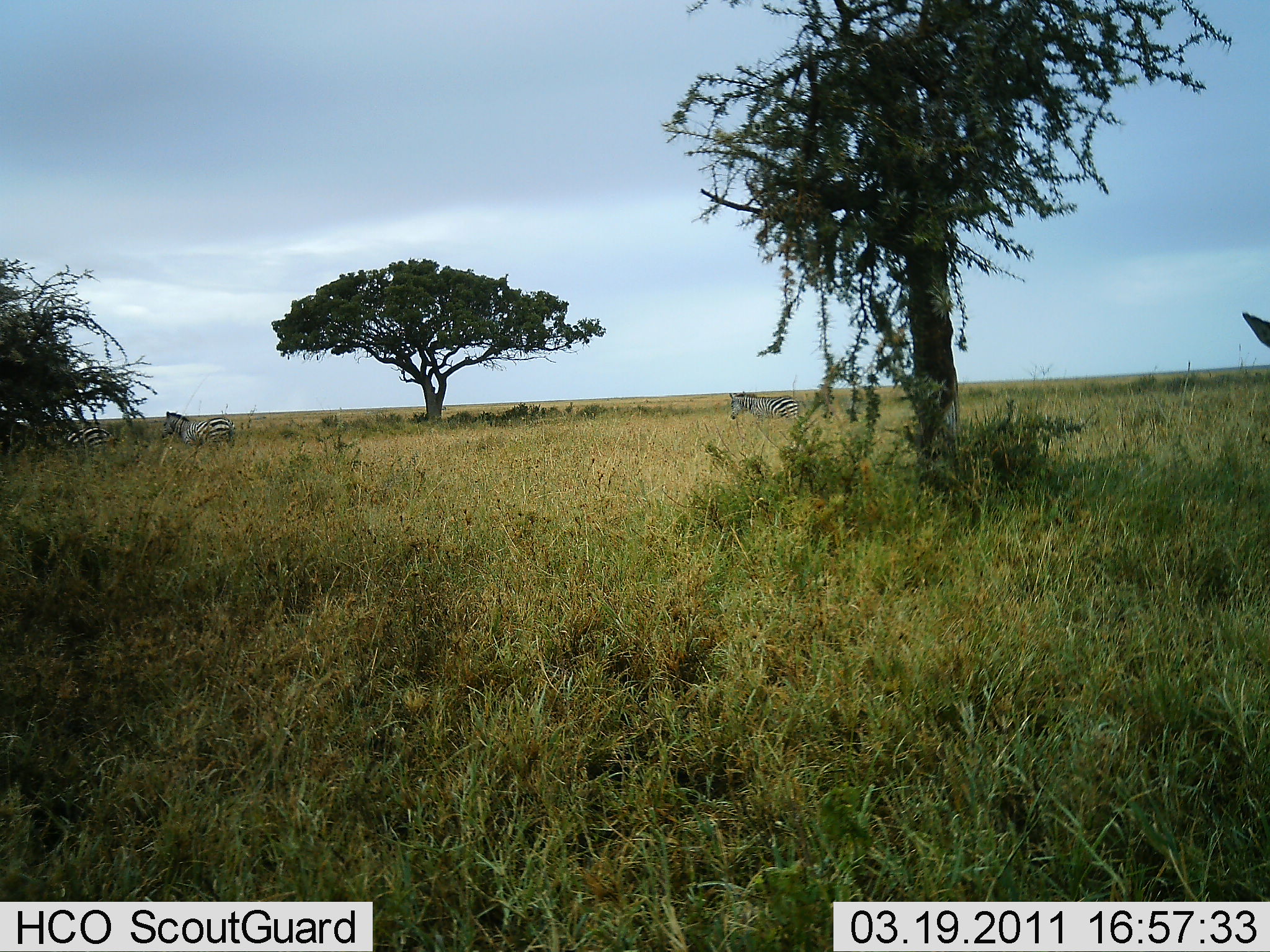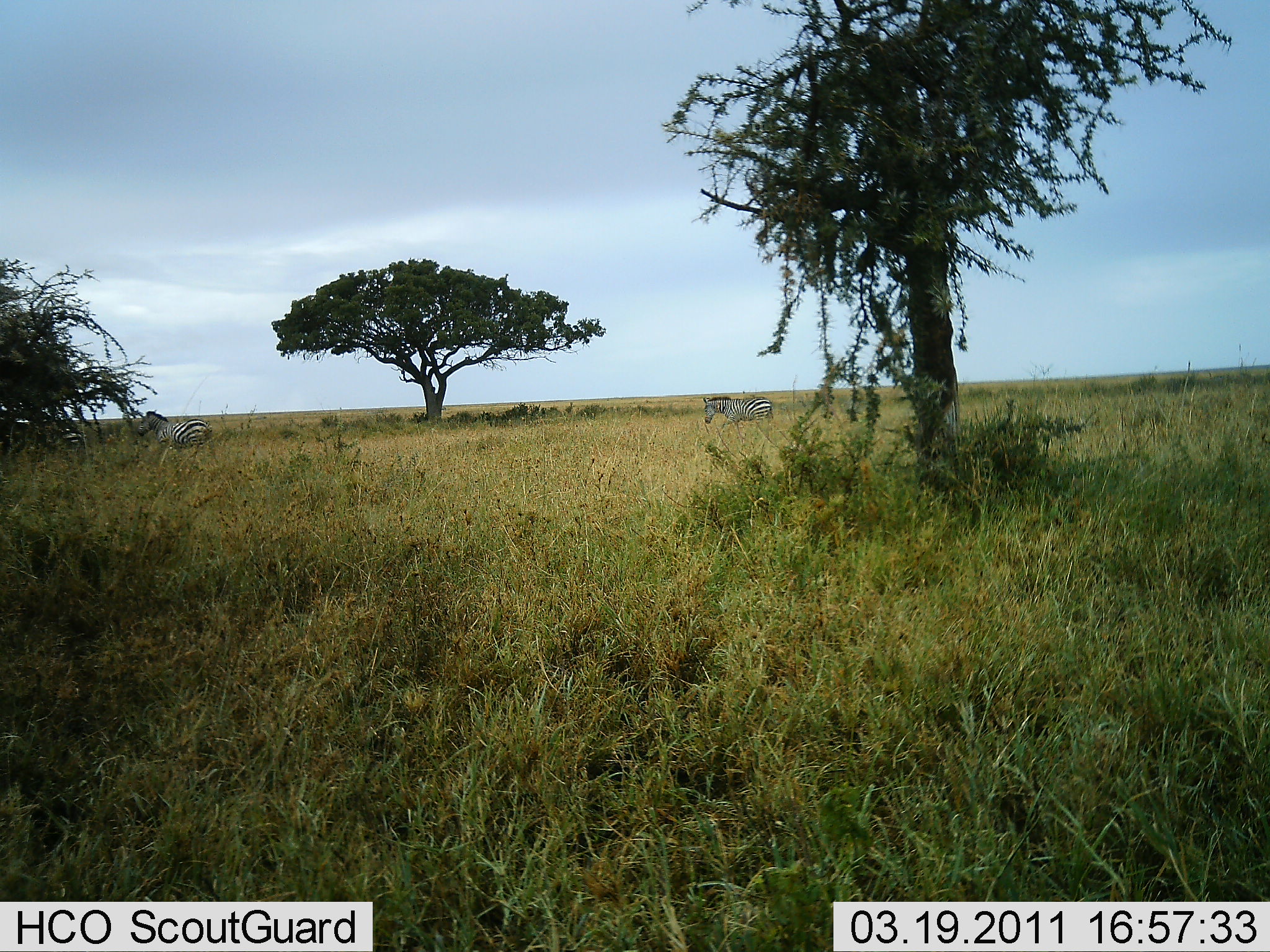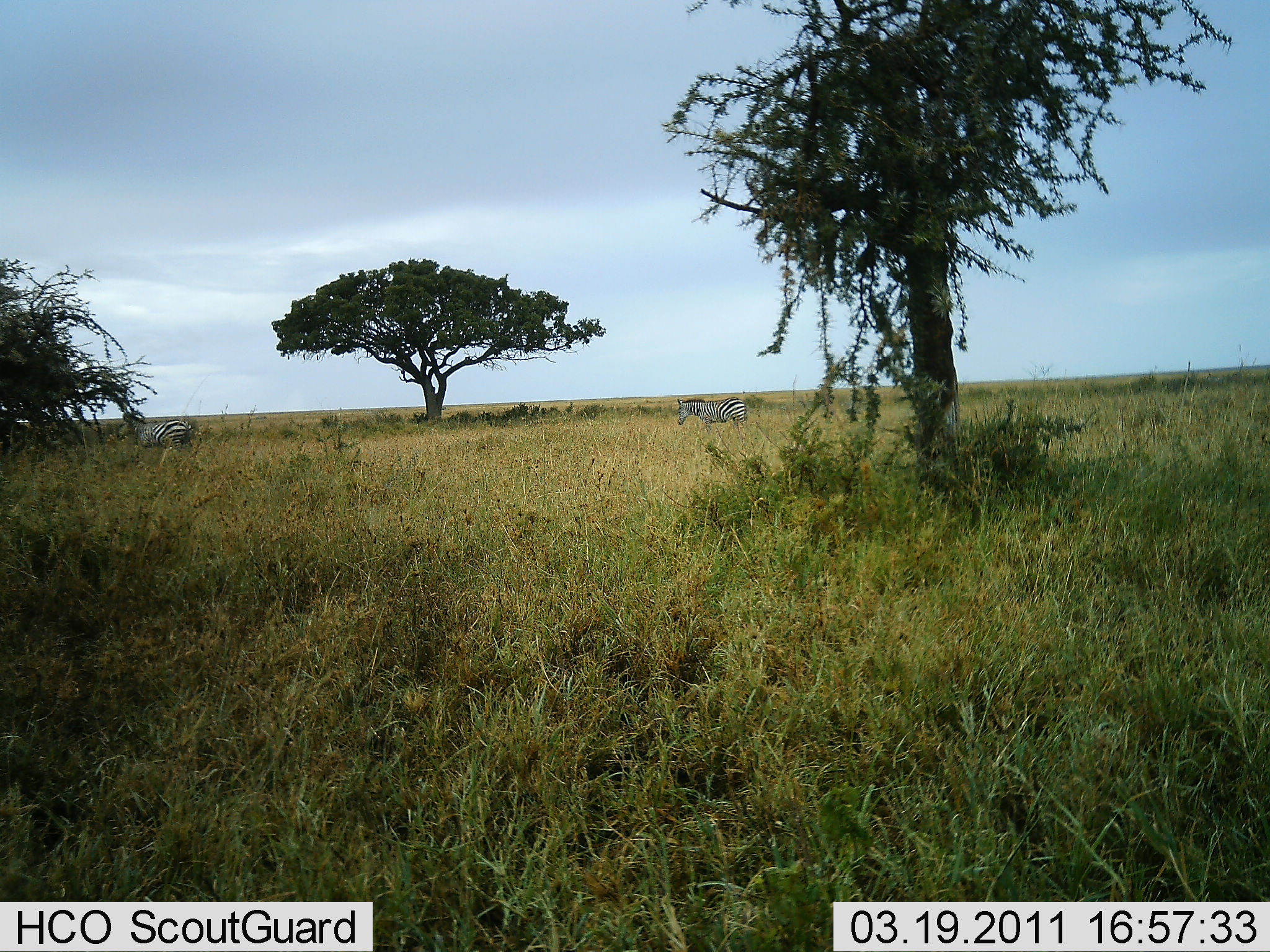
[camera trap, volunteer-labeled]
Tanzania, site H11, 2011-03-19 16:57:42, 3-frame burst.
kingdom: Animalia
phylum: Chordata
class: Mammalia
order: Perissodactyla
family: Equidae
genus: Equus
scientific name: Equus quagga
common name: plains zebra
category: zebra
Zebra (plains zebra) (Equus quagga), count 4. Behavior (volunteer vote fractions): standing 0%, resting 0%, moving 100%, interacting 0%. Young present (vote fraction): 0%. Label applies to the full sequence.